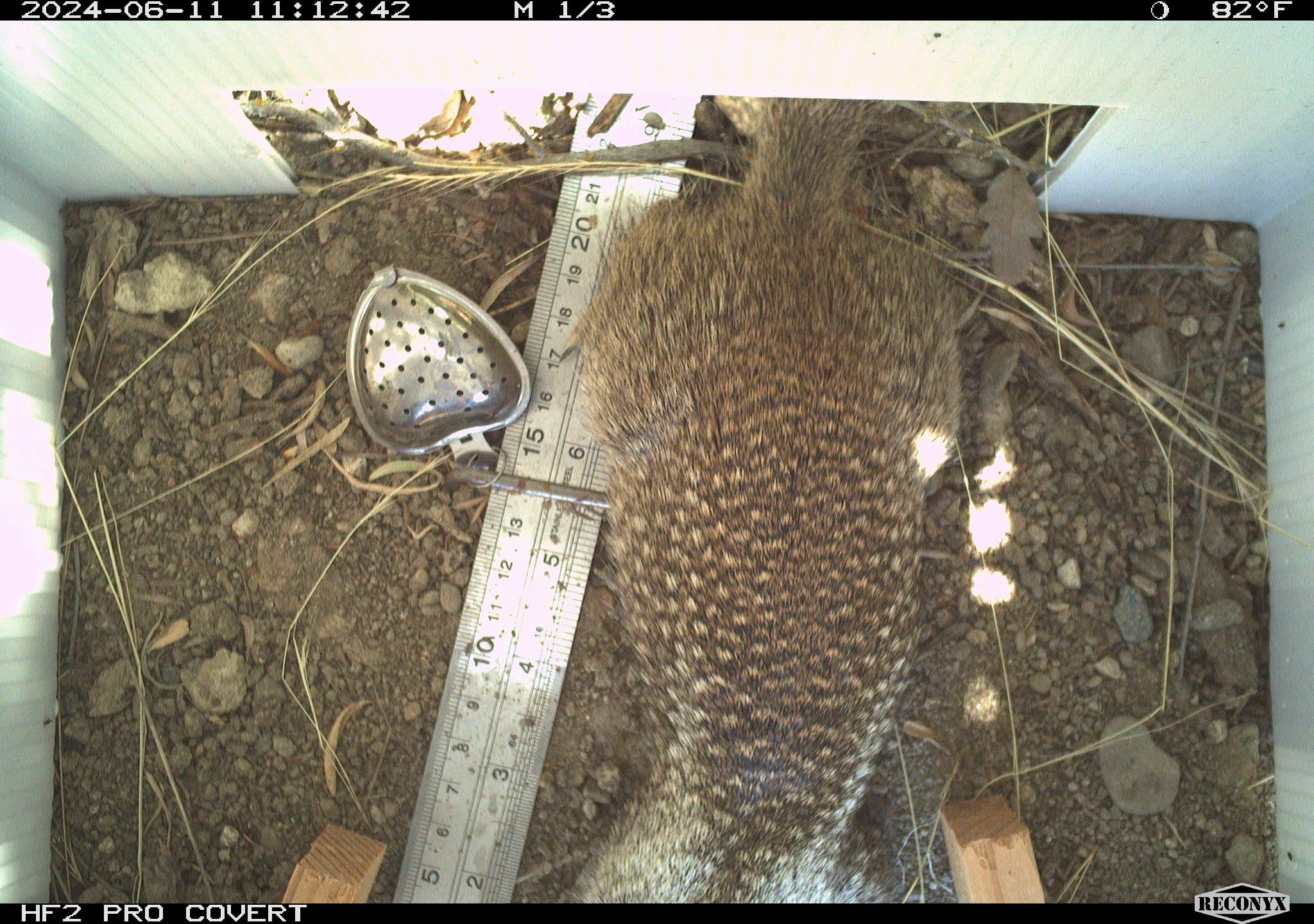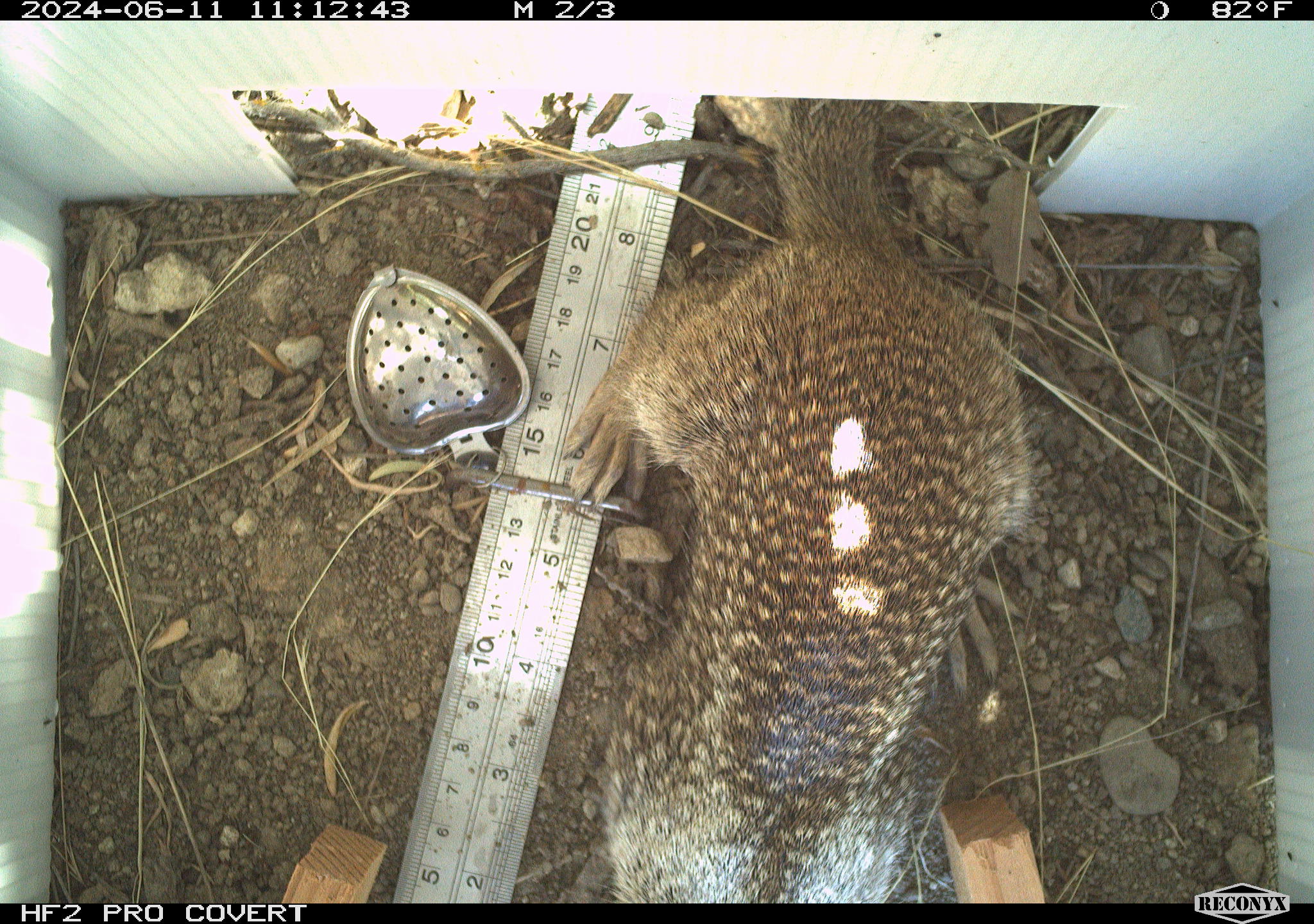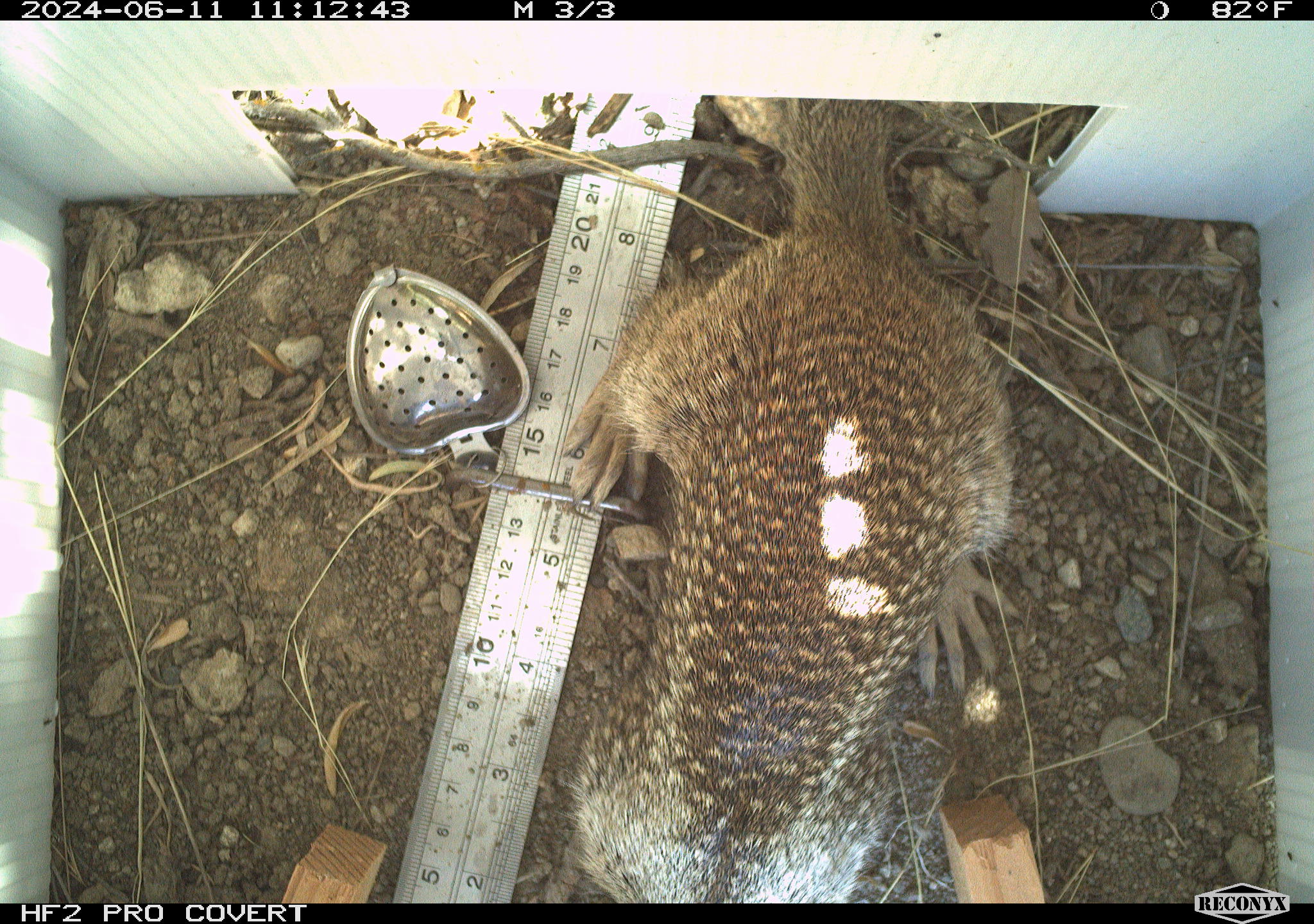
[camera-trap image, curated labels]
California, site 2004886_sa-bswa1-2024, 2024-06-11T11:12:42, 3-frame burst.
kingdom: Animalia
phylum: Chordata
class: Mammalia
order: Rodentia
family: Sciuridae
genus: Otospermophilus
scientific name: Otospermophilus beecheyi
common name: california ground squirrel